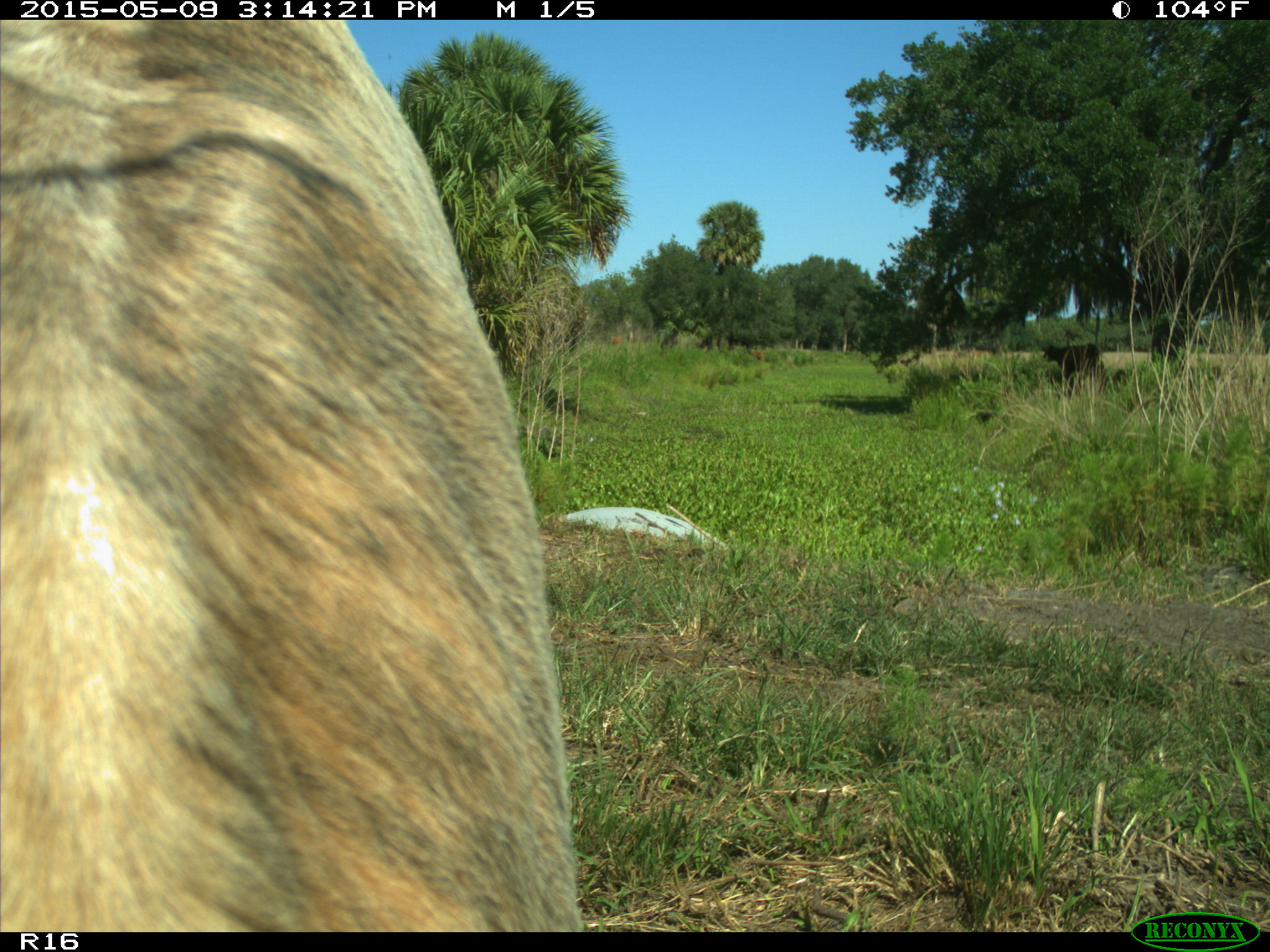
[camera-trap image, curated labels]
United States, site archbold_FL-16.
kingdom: Animalia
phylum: Chordata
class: Mammalia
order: Artiodactyla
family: Bovidae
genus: Bos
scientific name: Bos taurus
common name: domestic cow